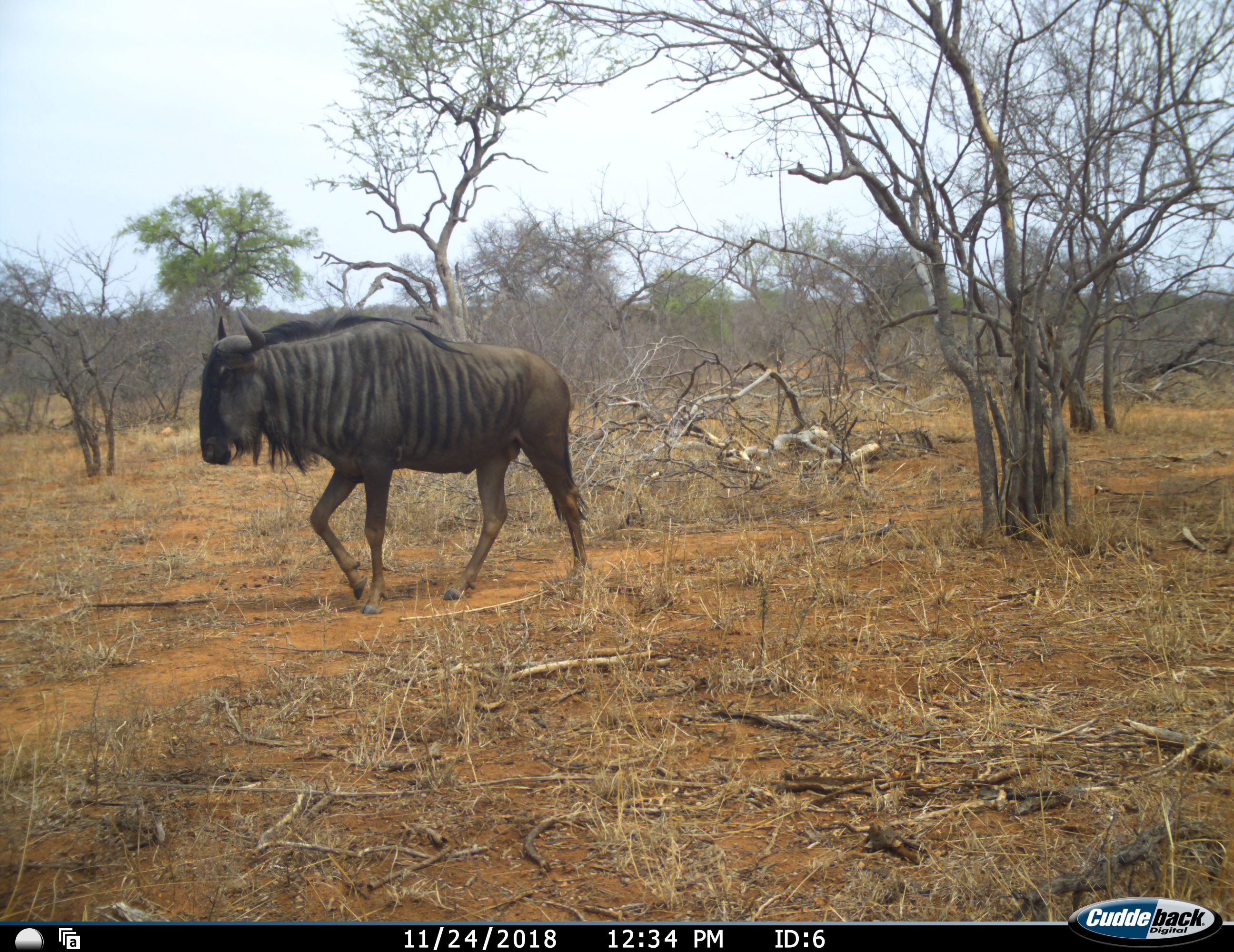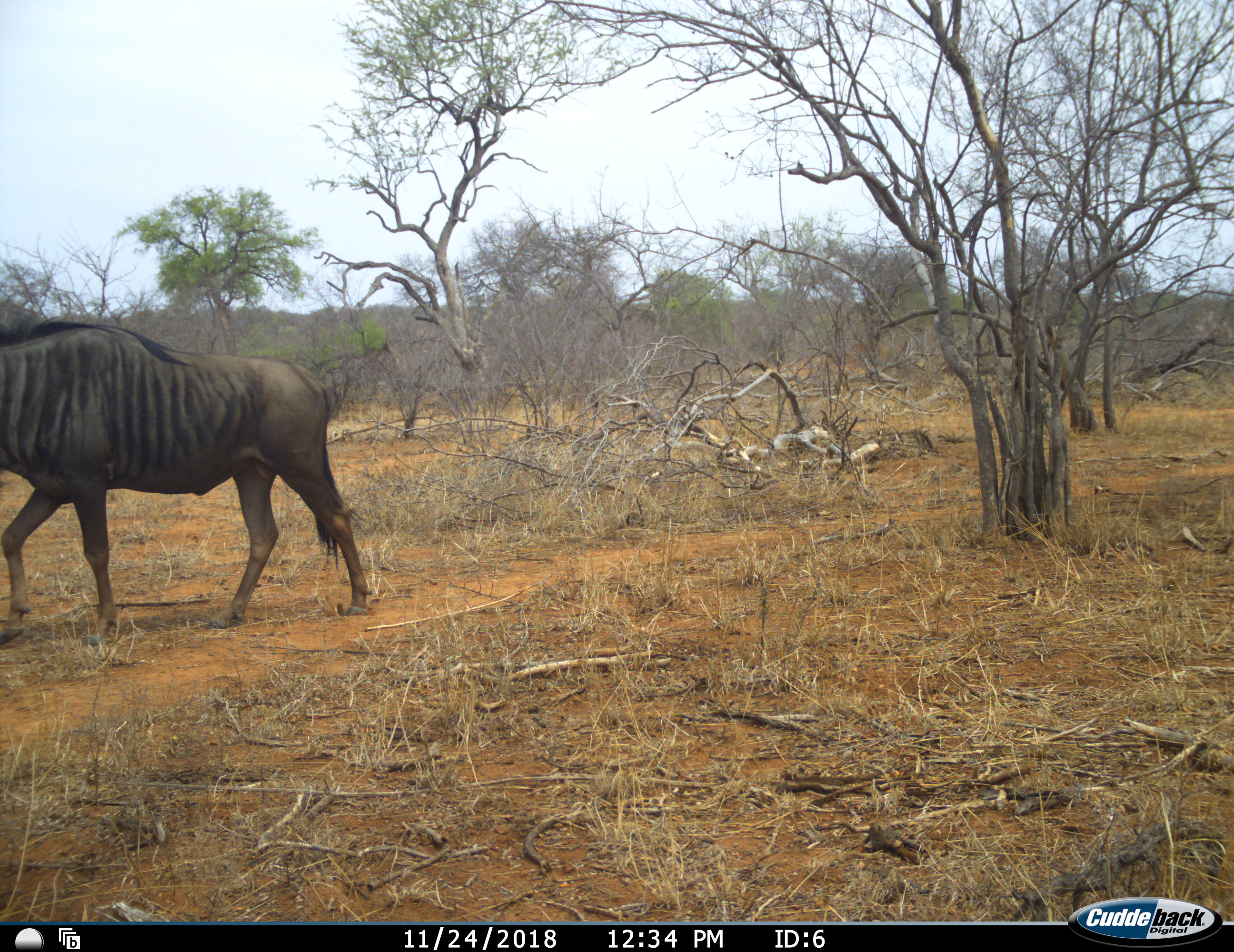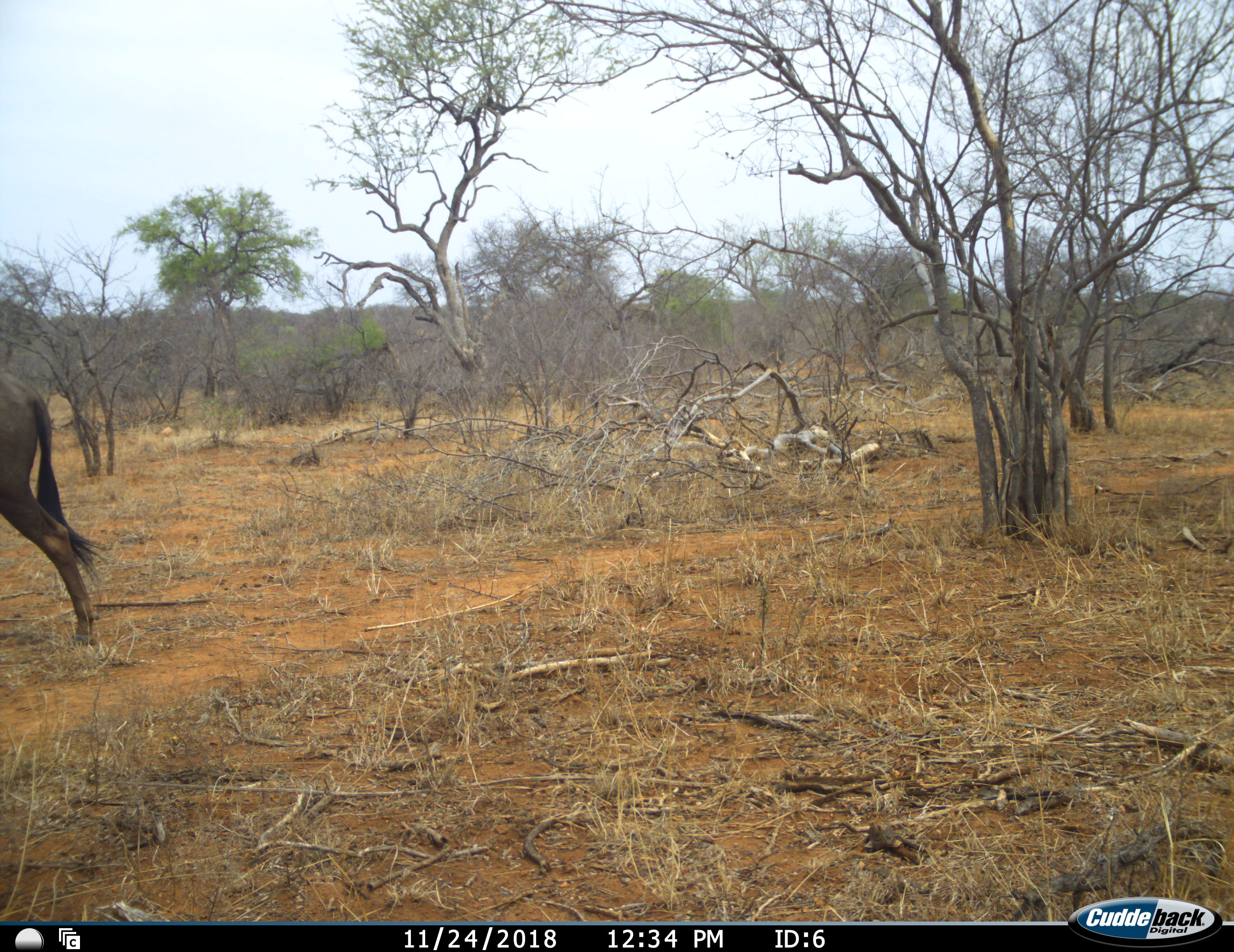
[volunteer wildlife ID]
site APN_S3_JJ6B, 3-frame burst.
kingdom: Animalia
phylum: Chordata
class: Mammalia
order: Artiodactyla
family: Bovidae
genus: Connochaetes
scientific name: Connochaetes taurinus taurinus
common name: blue wildebeest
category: wildebeestblue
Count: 1.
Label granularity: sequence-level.